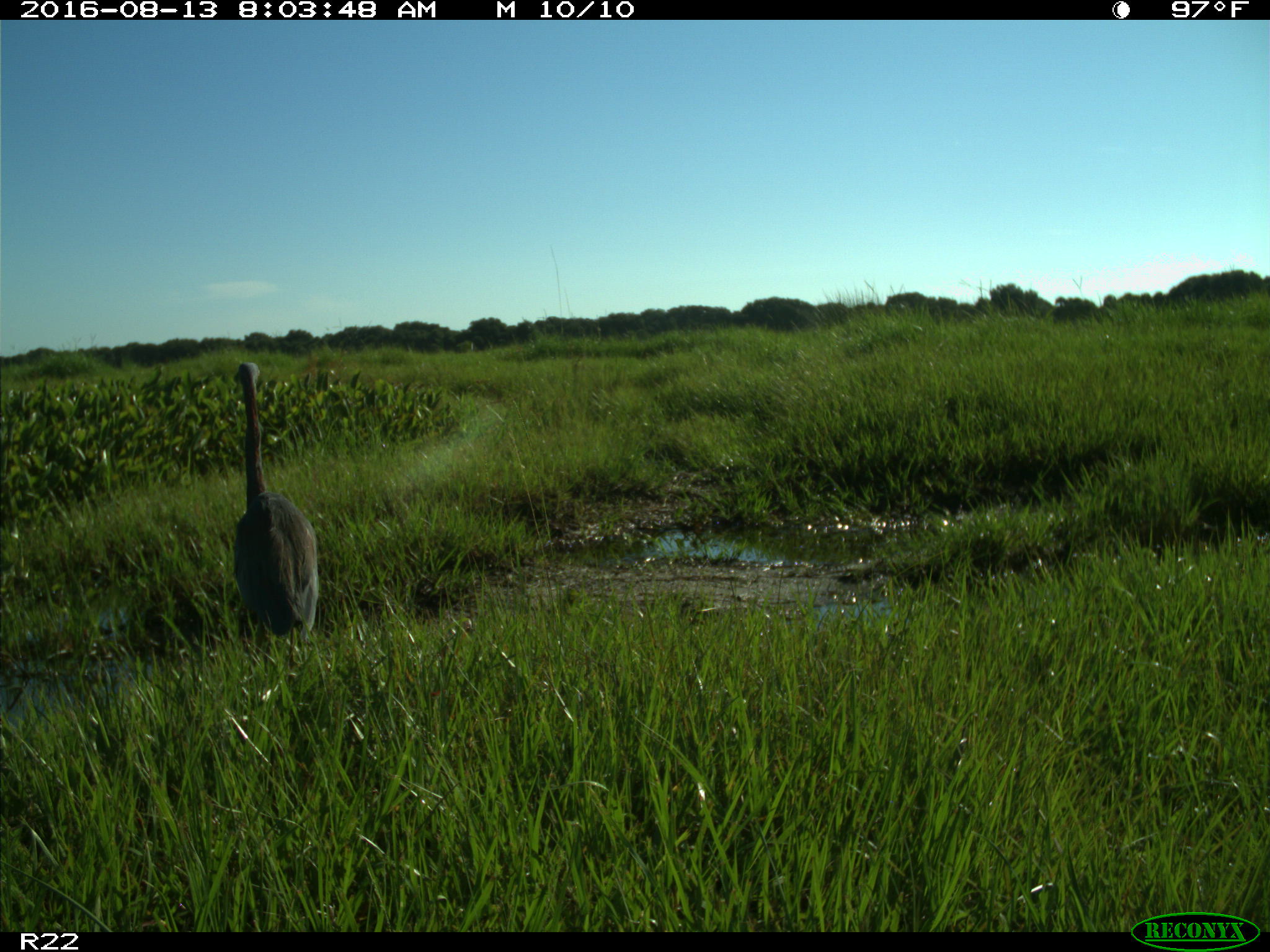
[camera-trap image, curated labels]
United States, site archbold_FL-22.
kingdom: Animalia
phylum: Chordata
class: Aves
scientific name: Aves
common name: birds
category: unidentified bird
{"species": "unidentified bird (birds) (Aves)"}